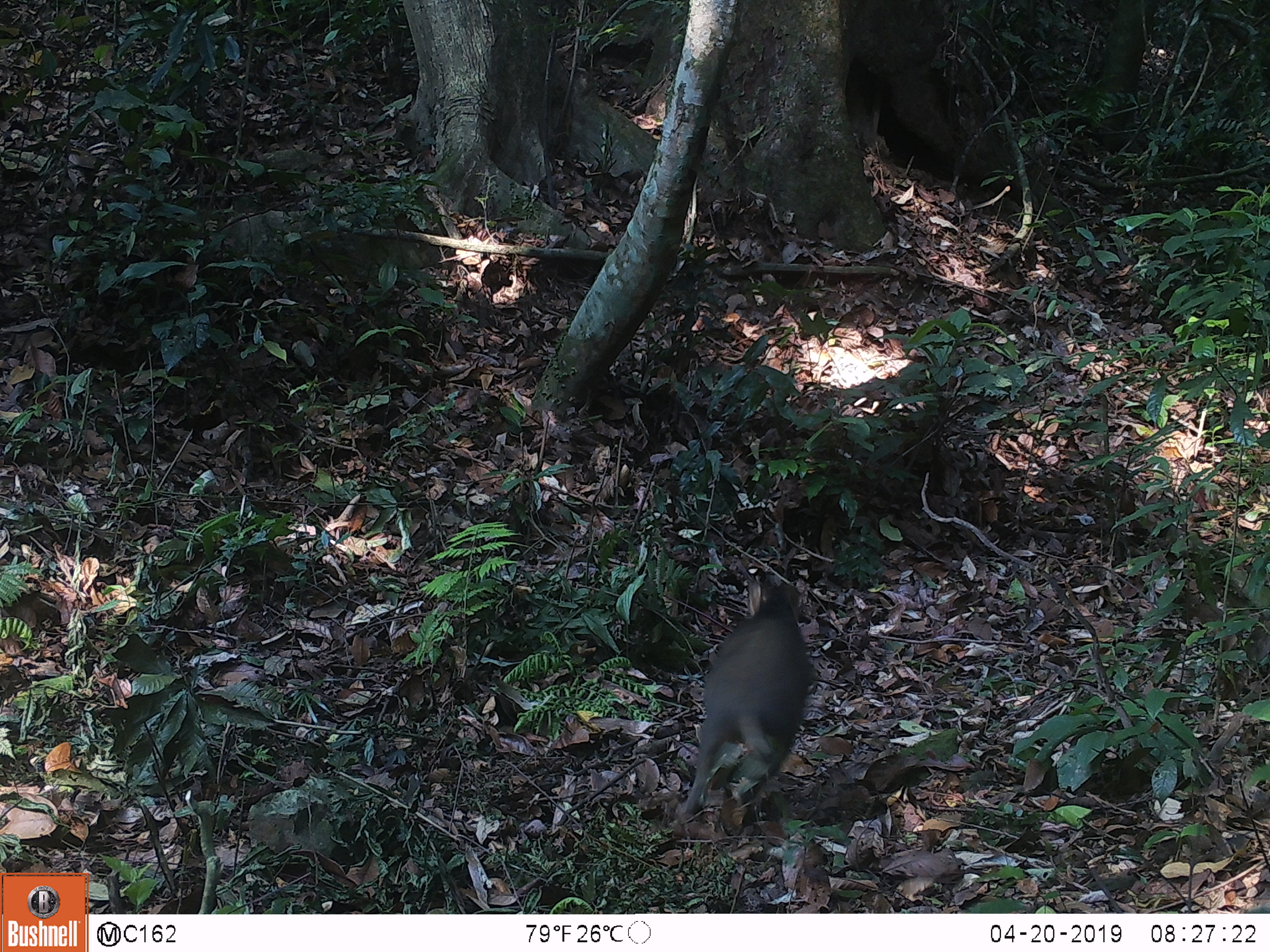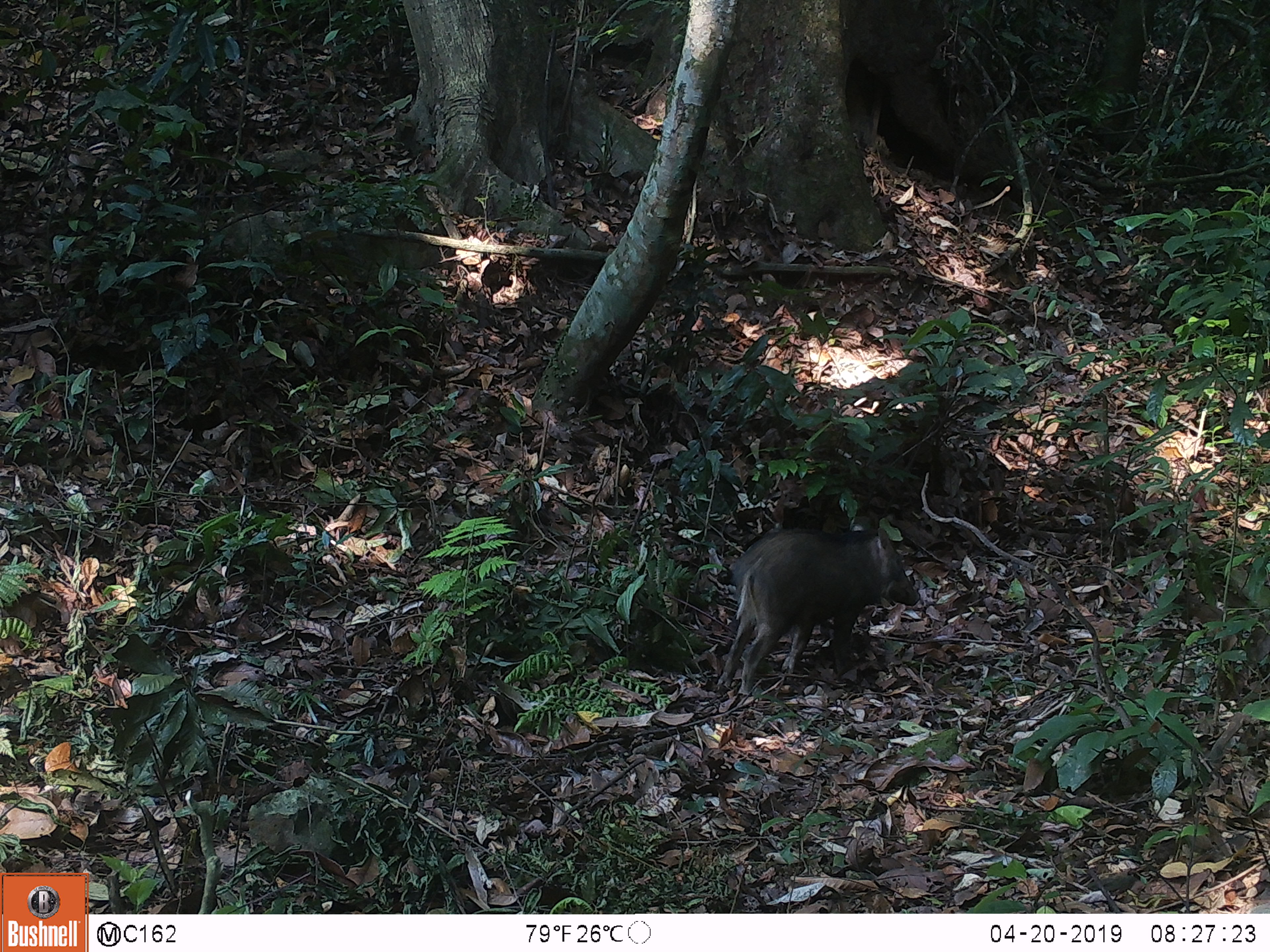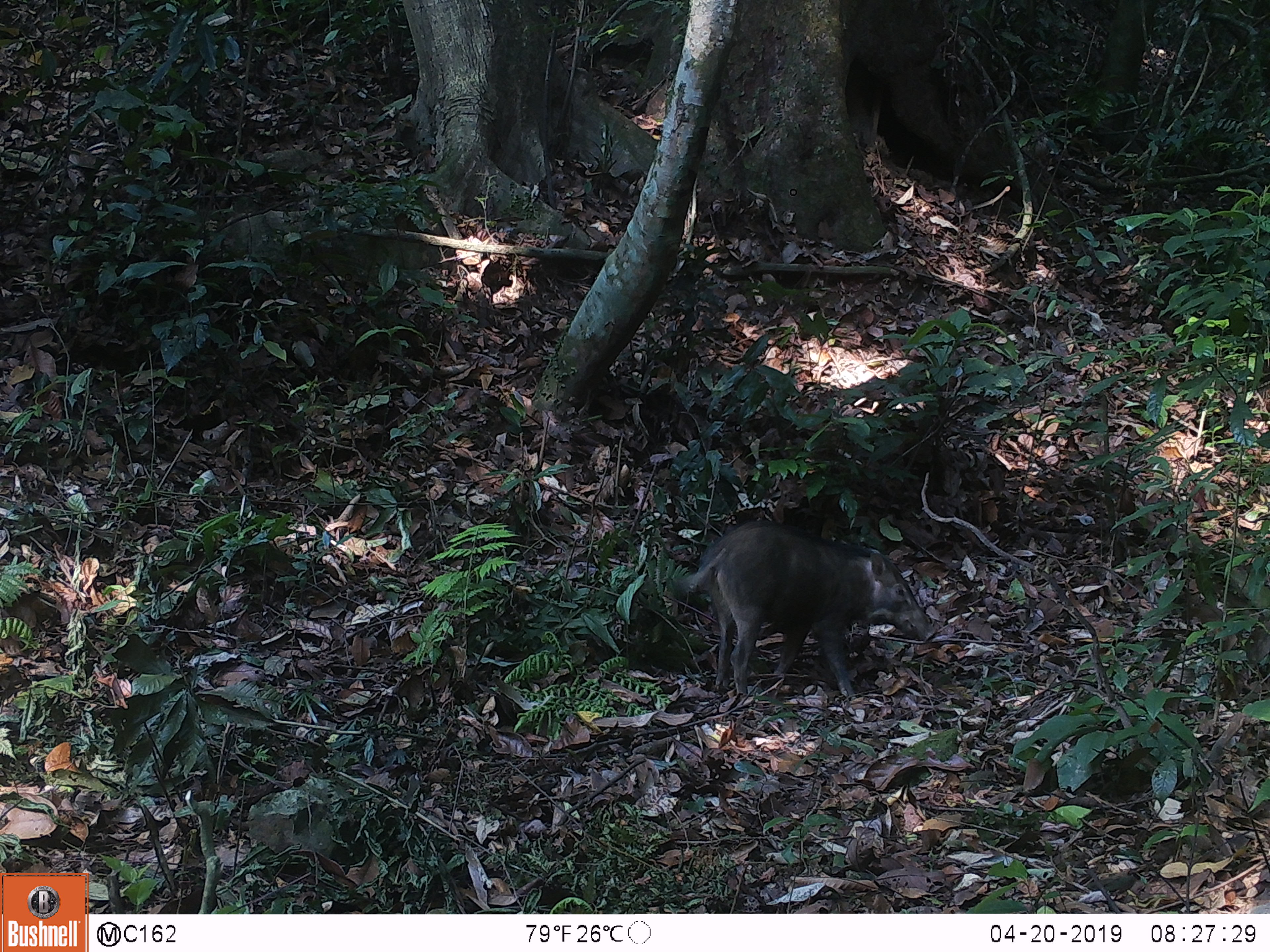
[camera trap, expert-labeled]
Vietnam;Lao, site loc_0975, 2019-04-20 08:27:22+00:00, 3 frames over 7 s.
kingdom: Animalia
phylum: Chordata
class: Mammalia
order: Artiodactyla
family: Suidae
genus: Sus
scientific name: Sus scrofa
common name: eurasian wild pig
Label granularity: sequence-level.